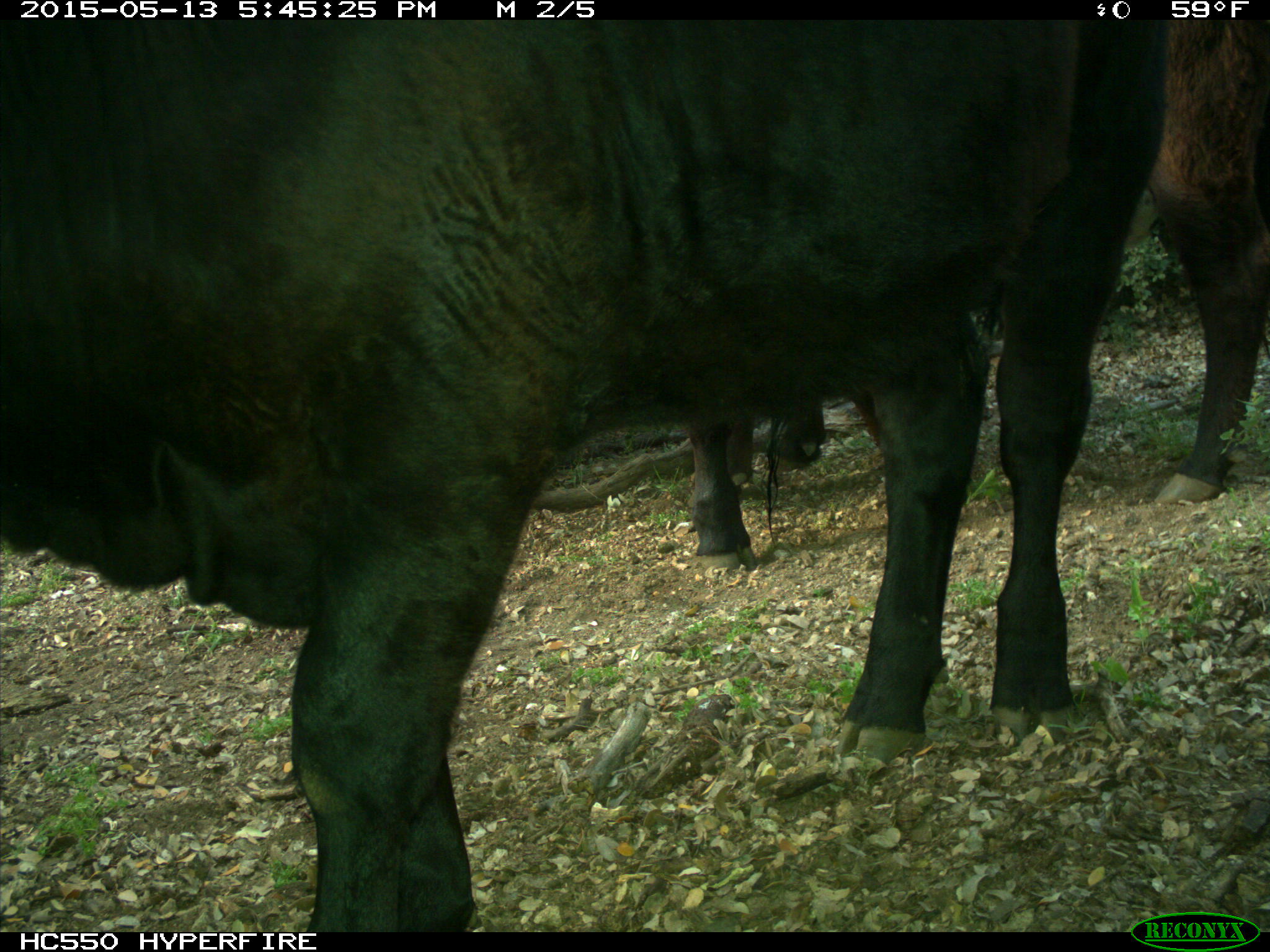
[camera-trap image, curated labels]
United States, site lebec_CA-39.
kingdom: Animalia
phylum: Chordata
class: Mammalia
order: Artiodactyla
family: Bovidae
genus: Bos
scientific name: Bos taurus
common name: domestic cow